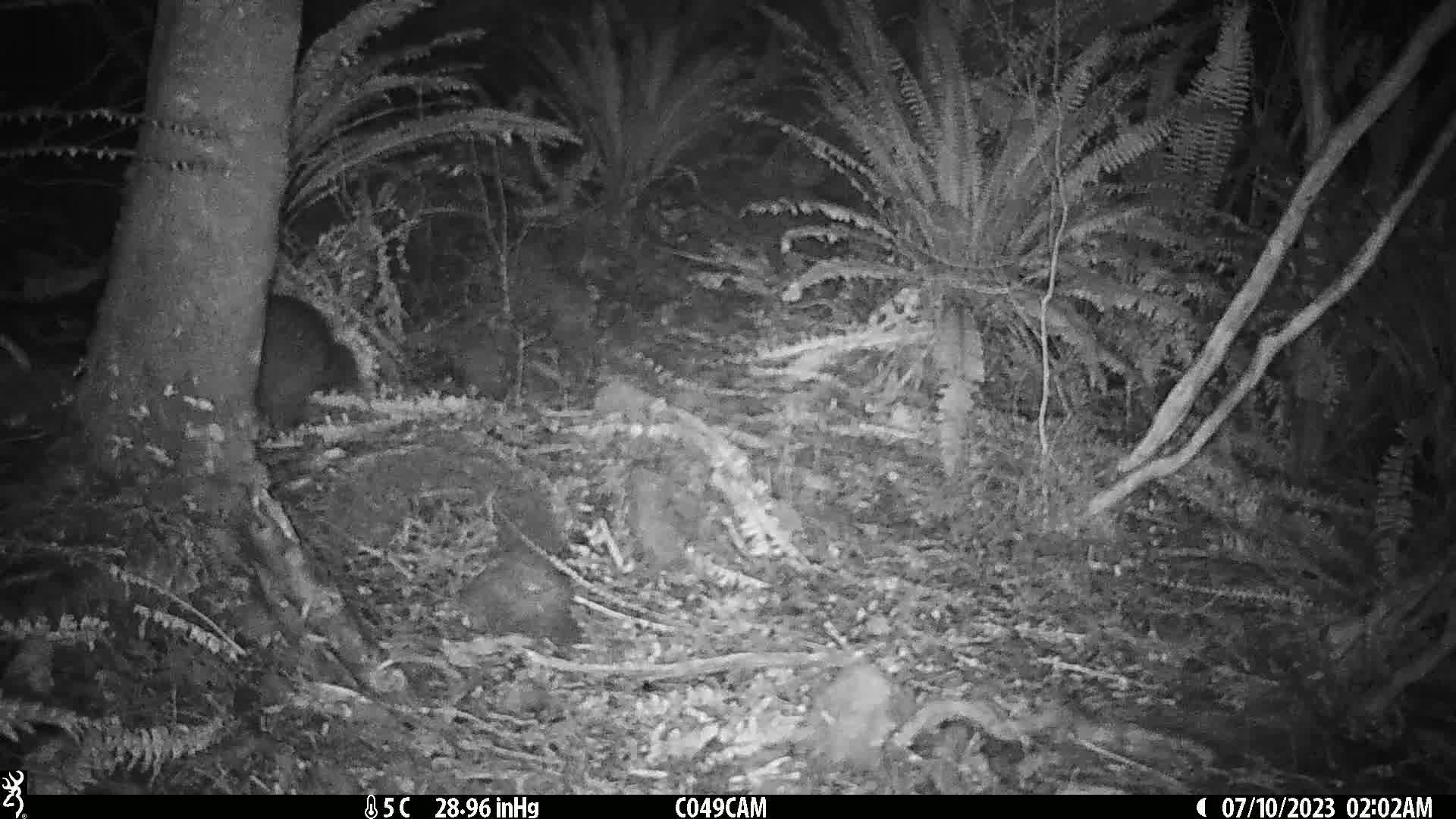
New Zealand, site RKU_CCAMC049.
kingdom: Animalia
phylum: Chordata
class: Aves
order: Apterygiformes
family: Apterygidae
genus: Apteryx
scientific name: Apteryx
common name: kiwi